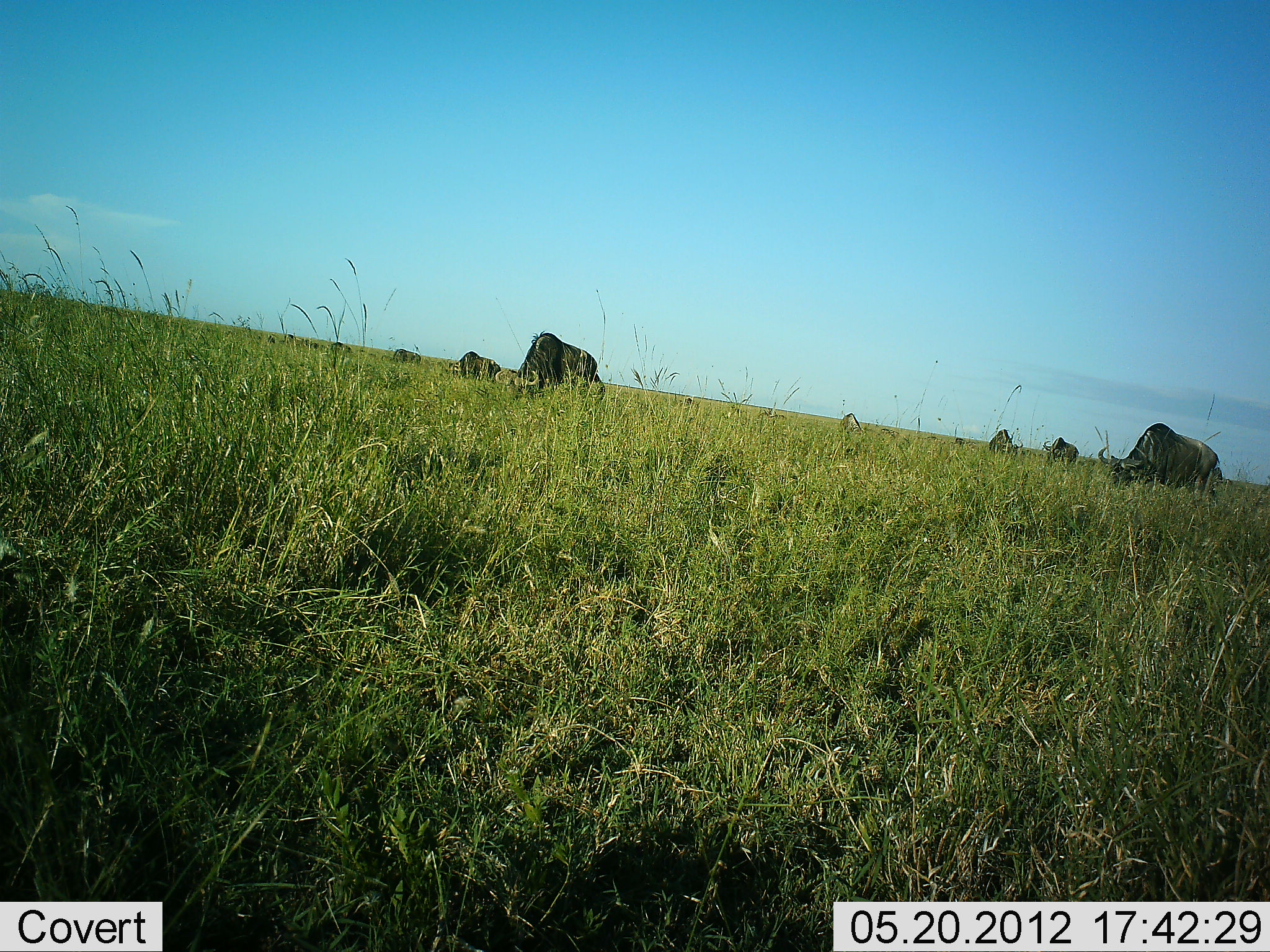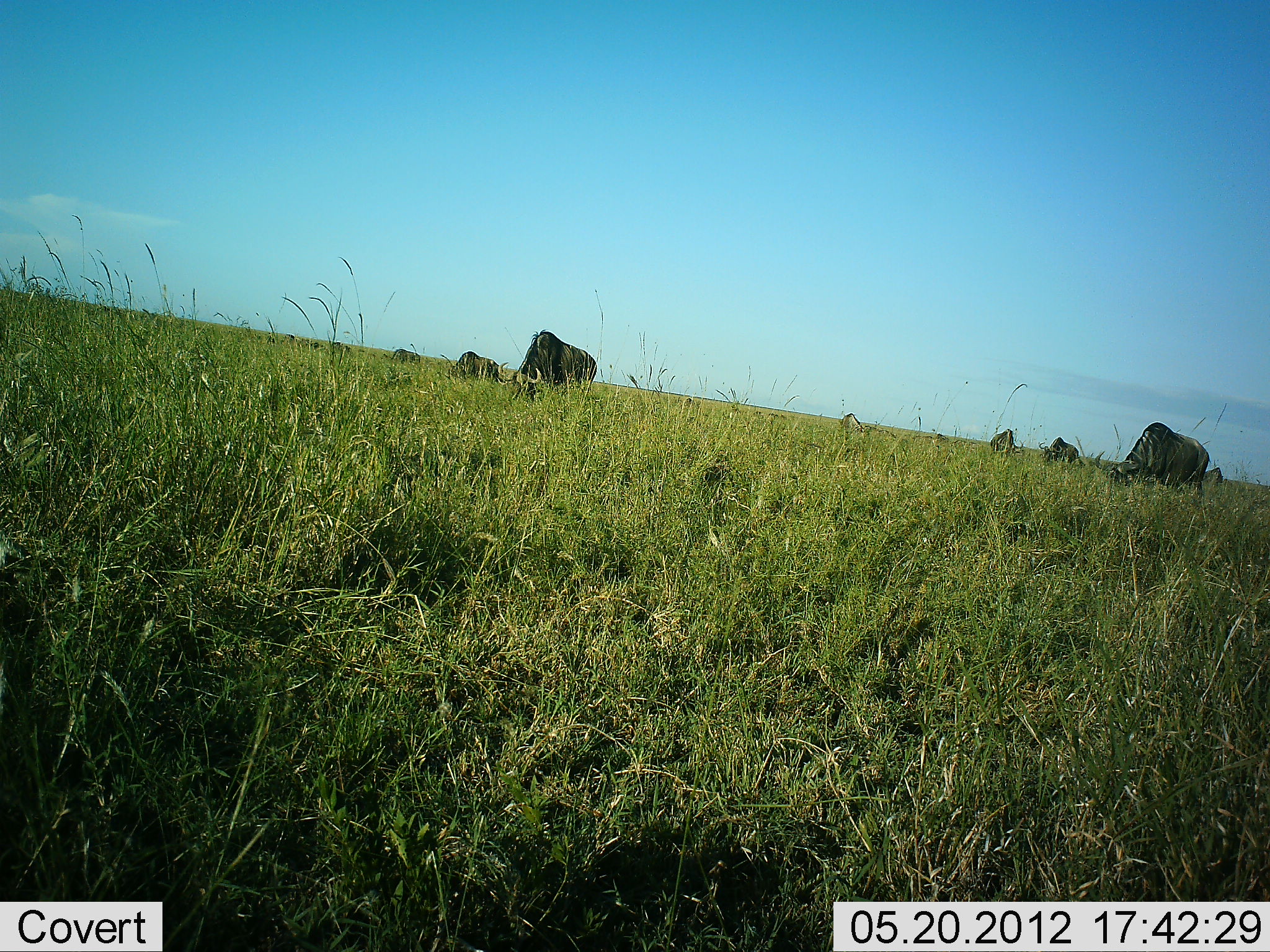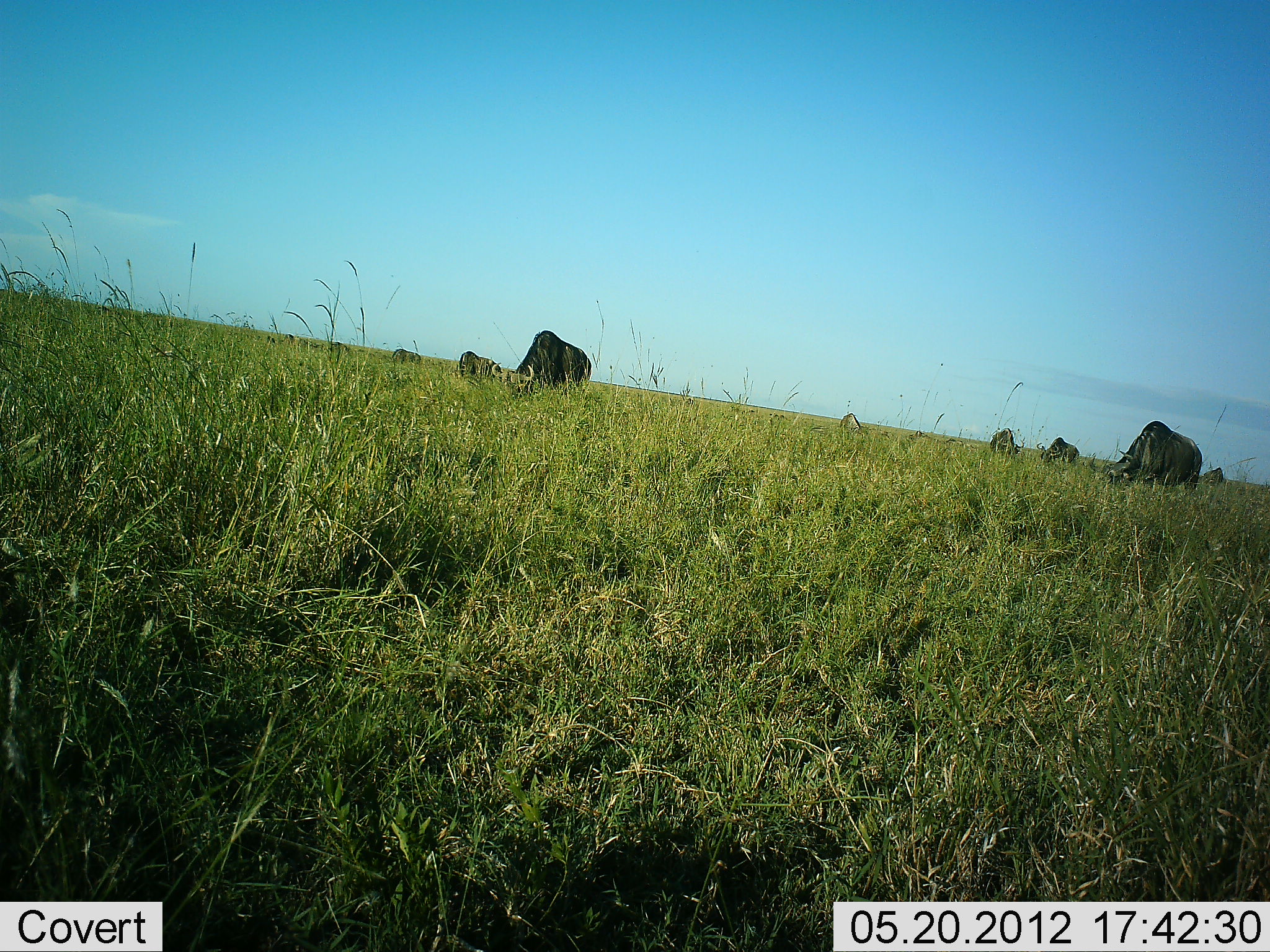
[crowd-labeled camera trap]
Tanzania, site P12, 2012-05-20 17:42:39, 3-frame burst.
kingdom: Animalia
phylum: Chordata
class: Mammalia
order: Artiodactyla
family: Bovidae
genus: Connochaetes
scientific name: Connochaetes taurinus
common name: blue wildebeest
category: wildebeest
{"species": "wildebeest (blue wildebeest) (Connochaetes taurinus)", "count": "6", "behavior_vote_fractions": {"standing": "20%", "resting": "0%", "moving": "10%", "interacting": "0%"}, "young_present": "0%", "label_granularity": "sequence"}